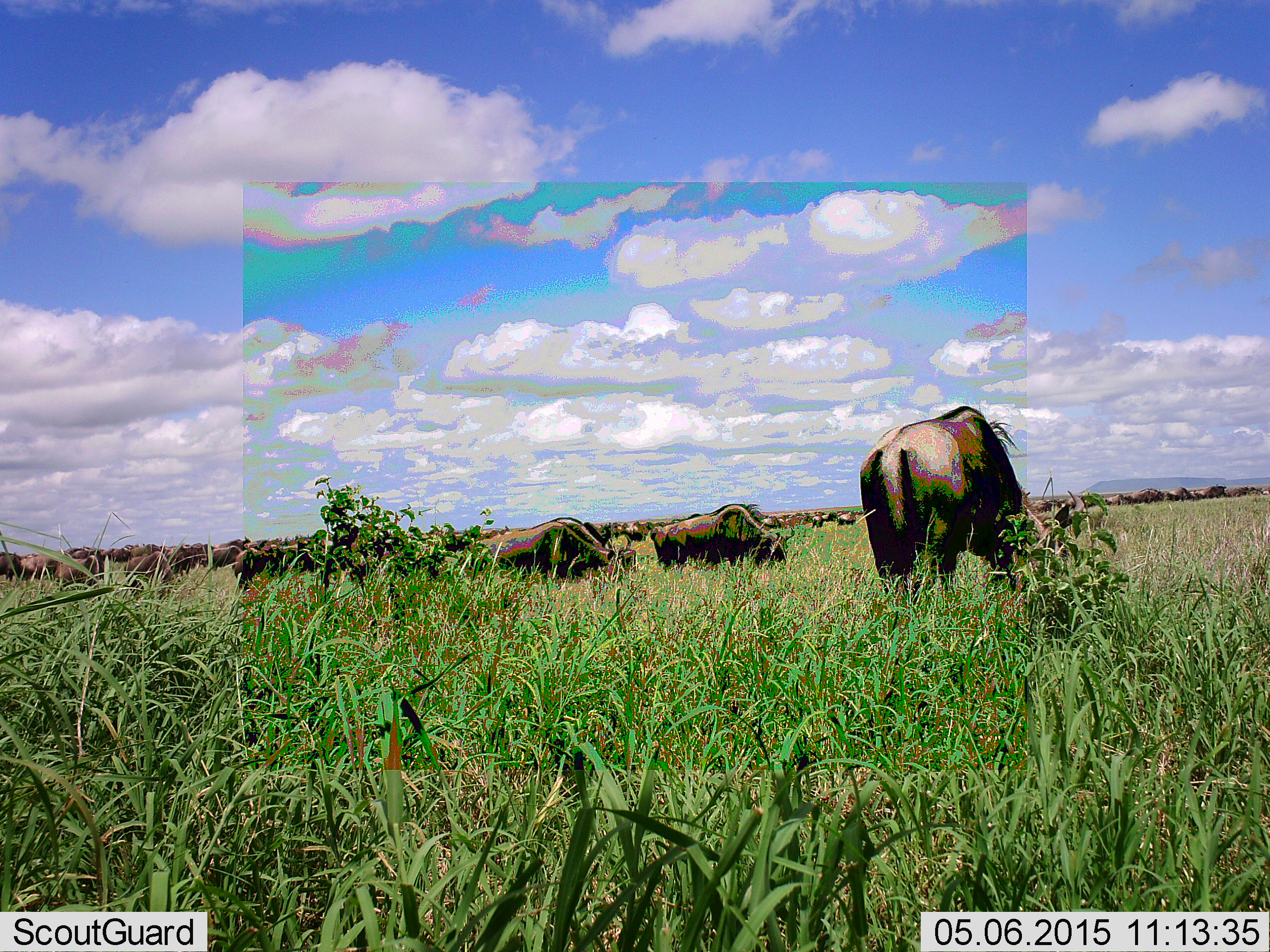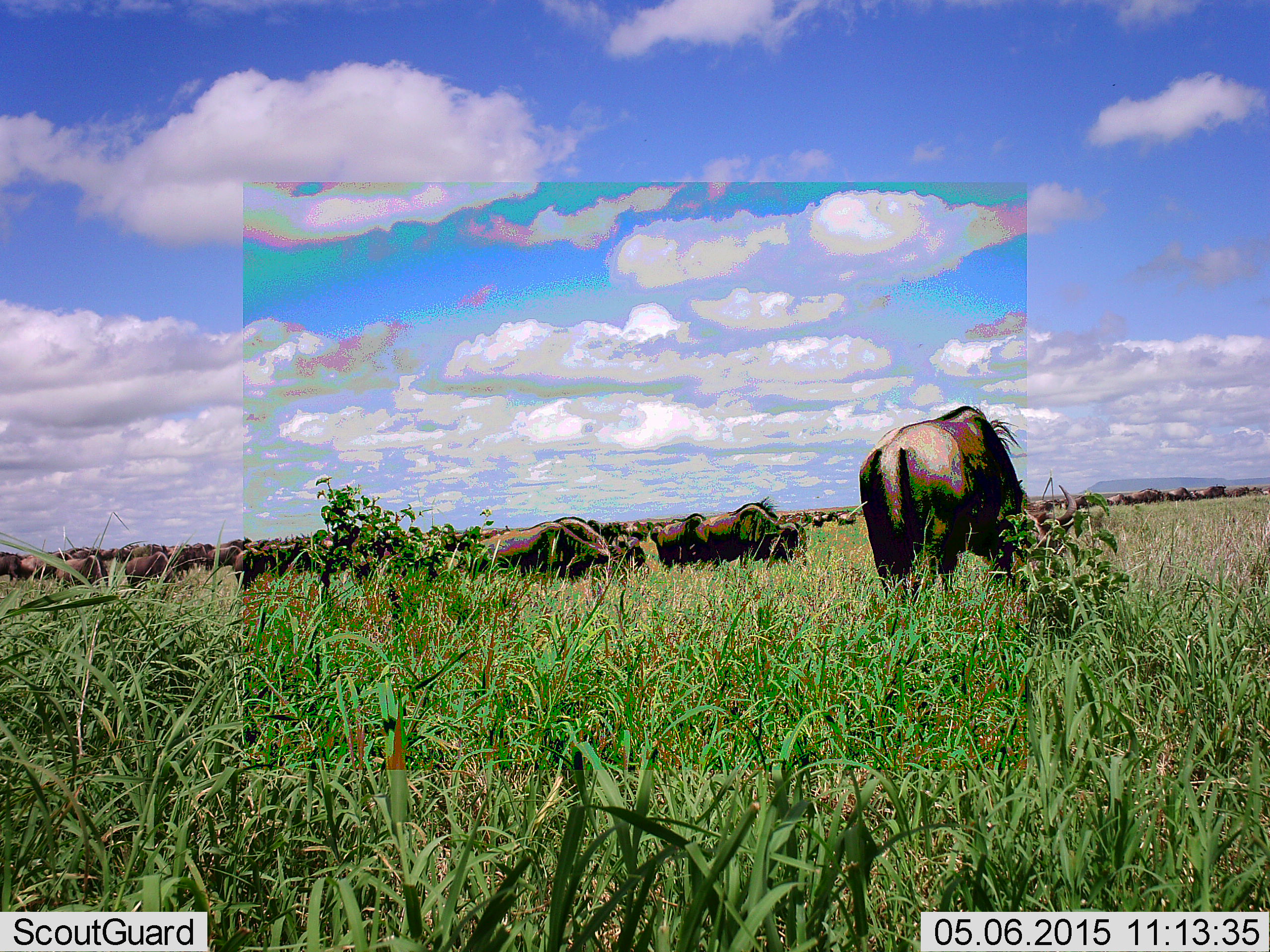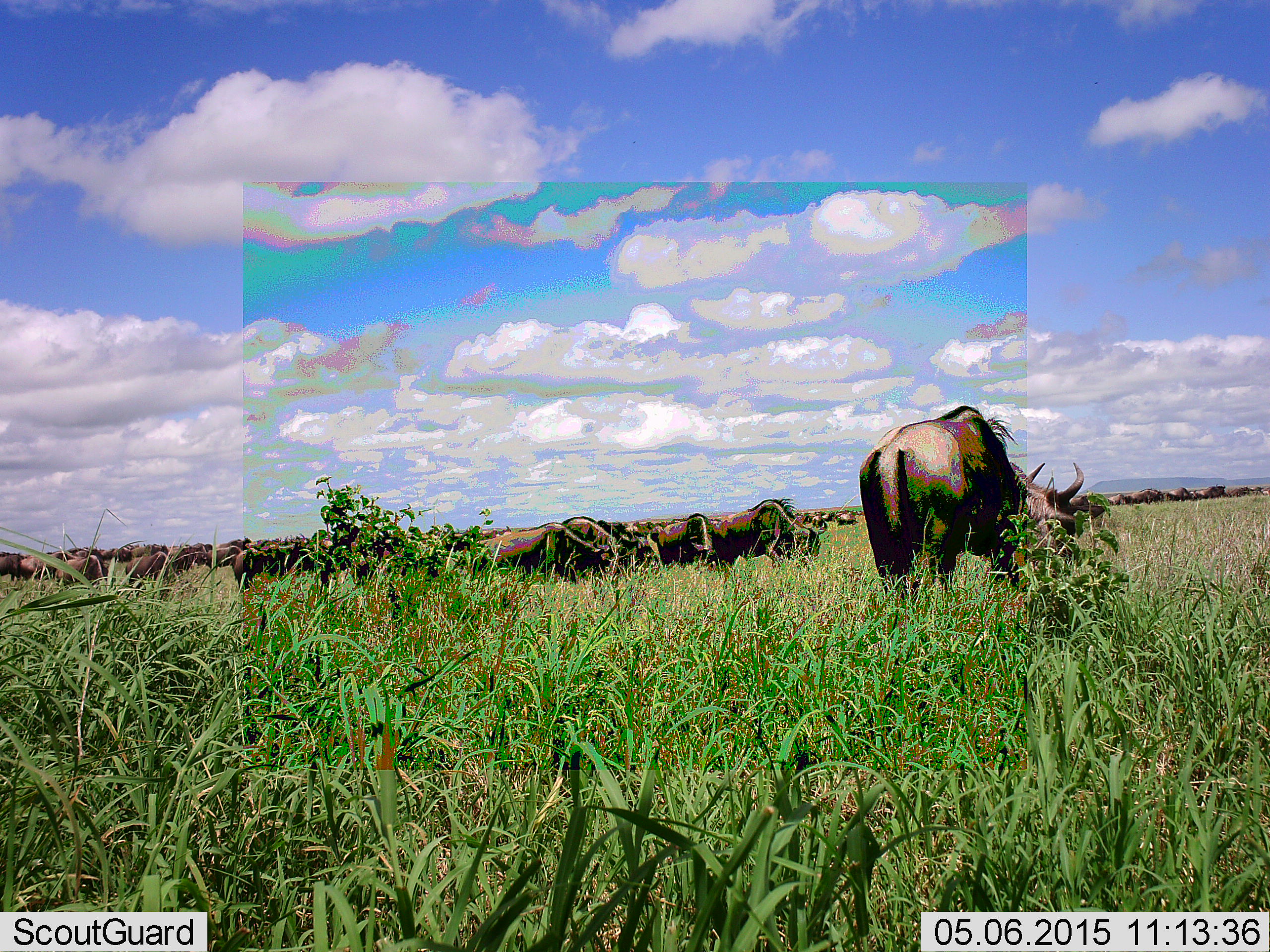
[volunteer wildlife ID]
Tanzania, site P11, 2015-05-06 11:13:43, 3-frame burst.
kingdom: Animalia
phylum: Chordata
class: Mammalia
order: Artiodactyla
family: Bovidae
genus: Connochaetes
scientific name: Connochaetes taurinus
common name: blue wildebeest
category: wildebeest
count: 51+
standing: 30%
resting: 20%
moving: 20%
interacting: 10%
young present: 0%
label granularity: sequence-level